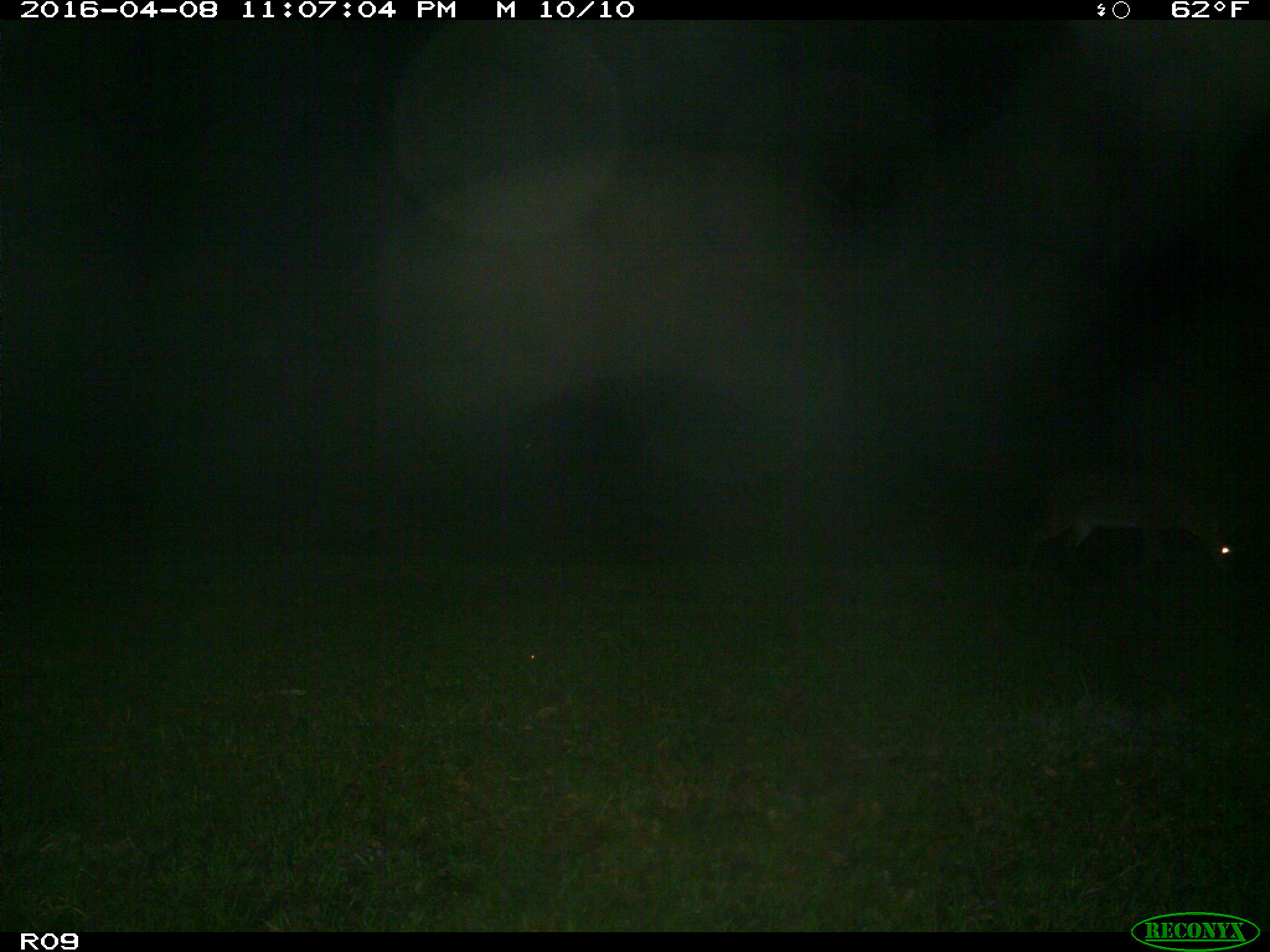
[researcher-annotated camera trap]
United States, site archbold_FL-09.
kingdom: Animalia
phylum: Chordata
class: Mammalia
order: Artiodactyla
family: Cervidae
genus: Odocoileus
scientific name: Odocoileus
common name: deer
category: unidentified deer